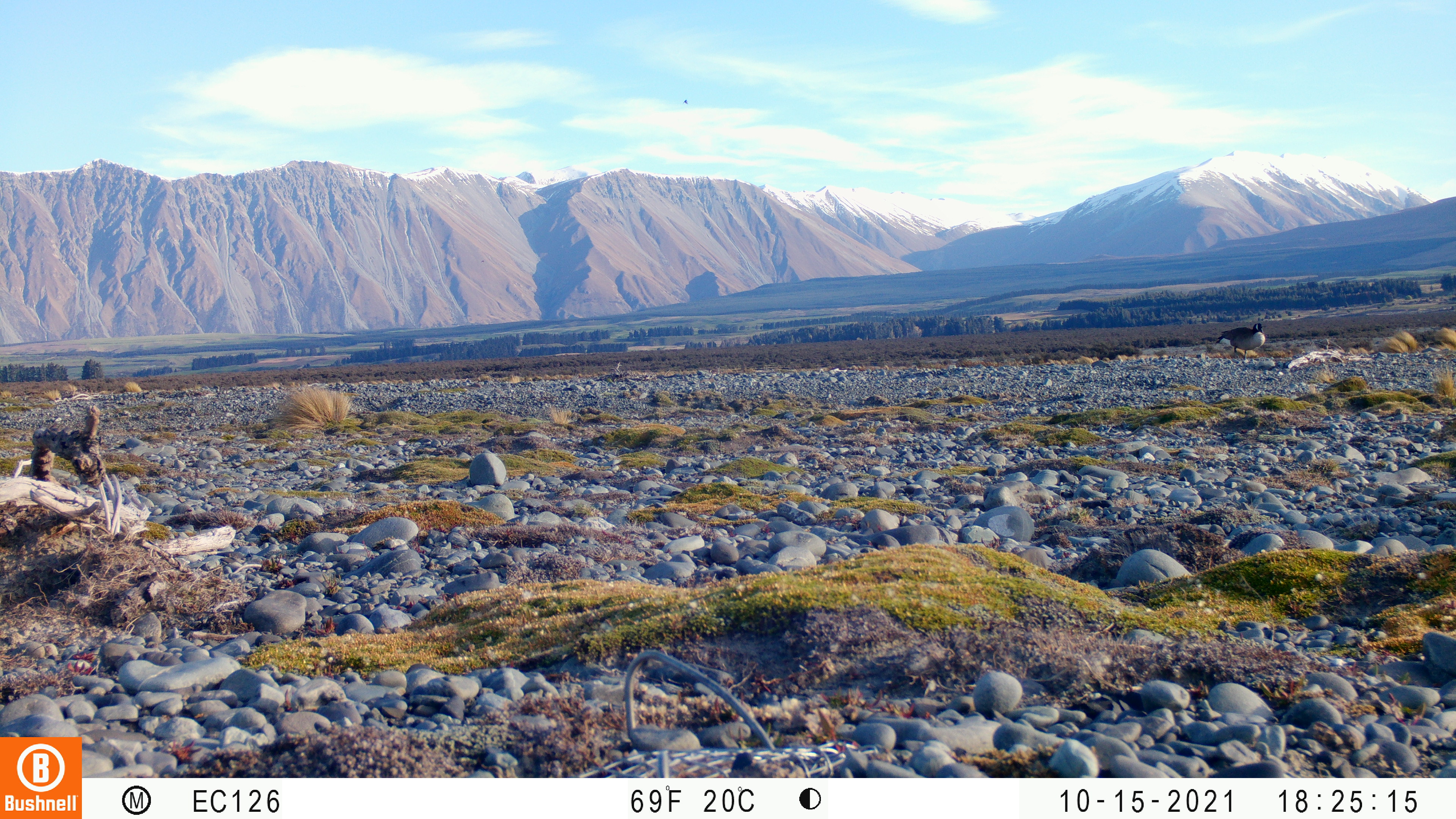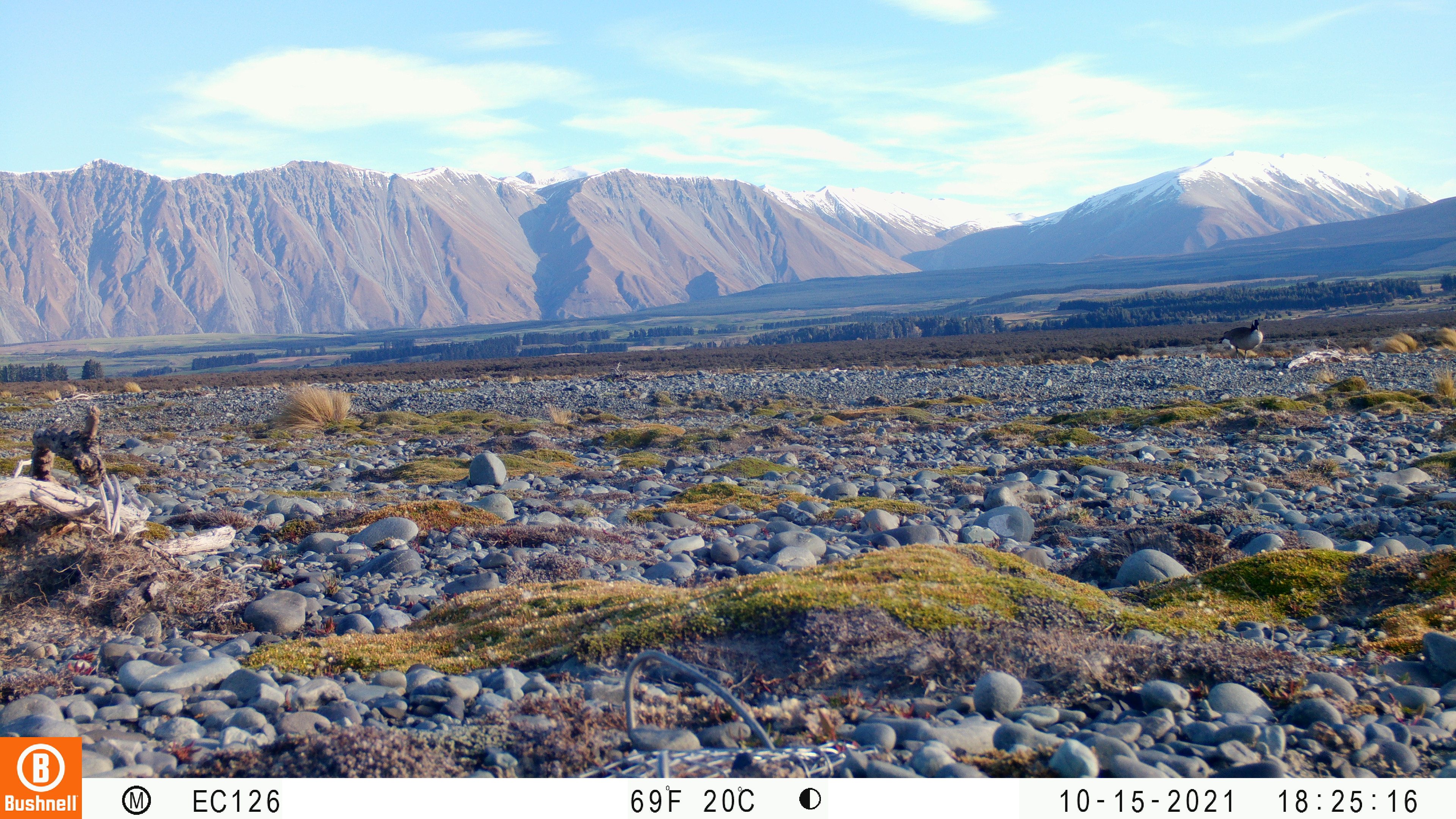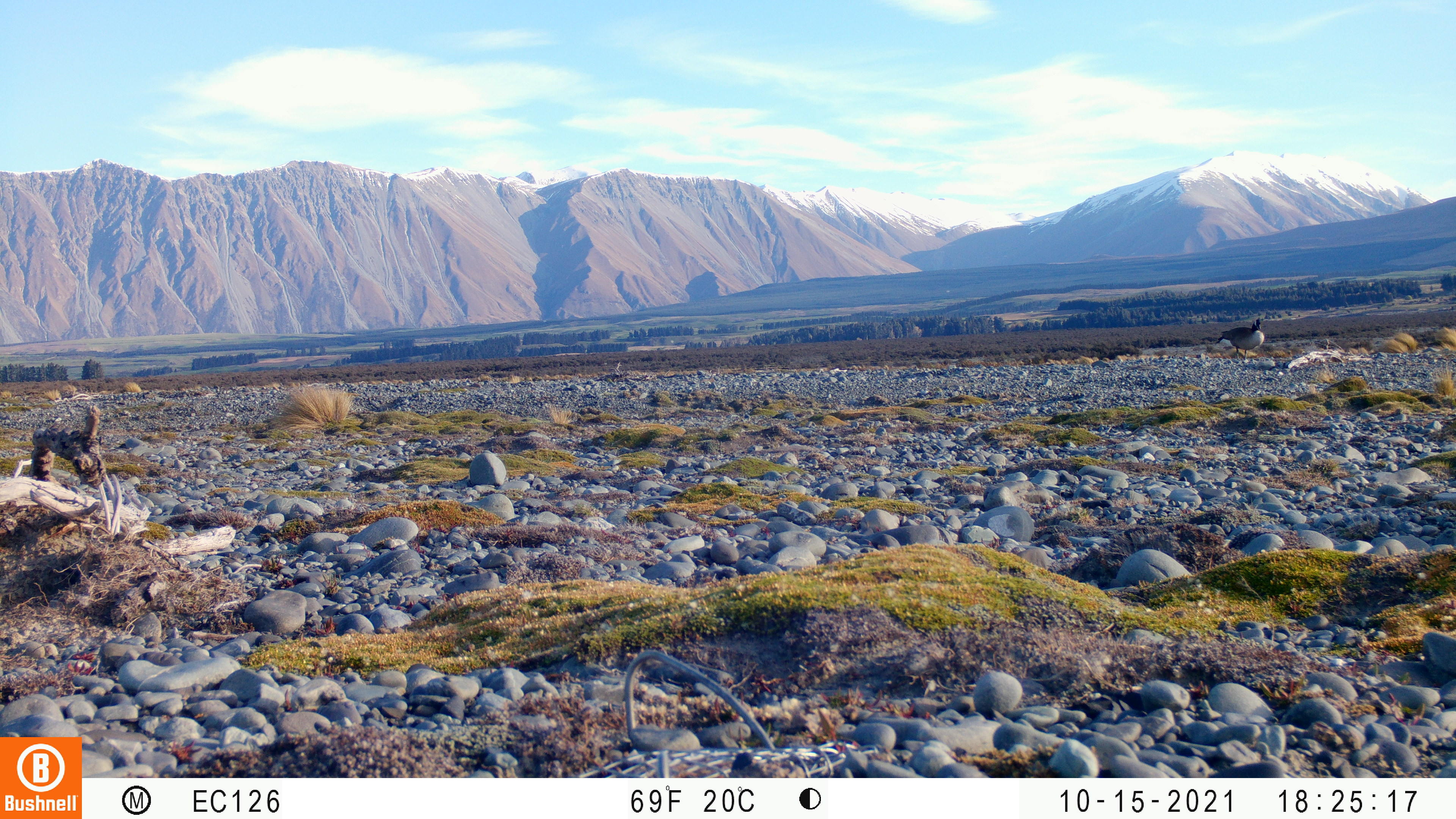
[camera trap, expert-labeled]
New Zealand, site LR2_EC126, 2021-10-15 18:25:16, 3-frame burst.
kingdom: Animalia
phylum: Chordata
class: Aves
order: Anseriformes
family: Anatidae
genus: Branta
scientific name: Branta canadensis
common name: canada goose